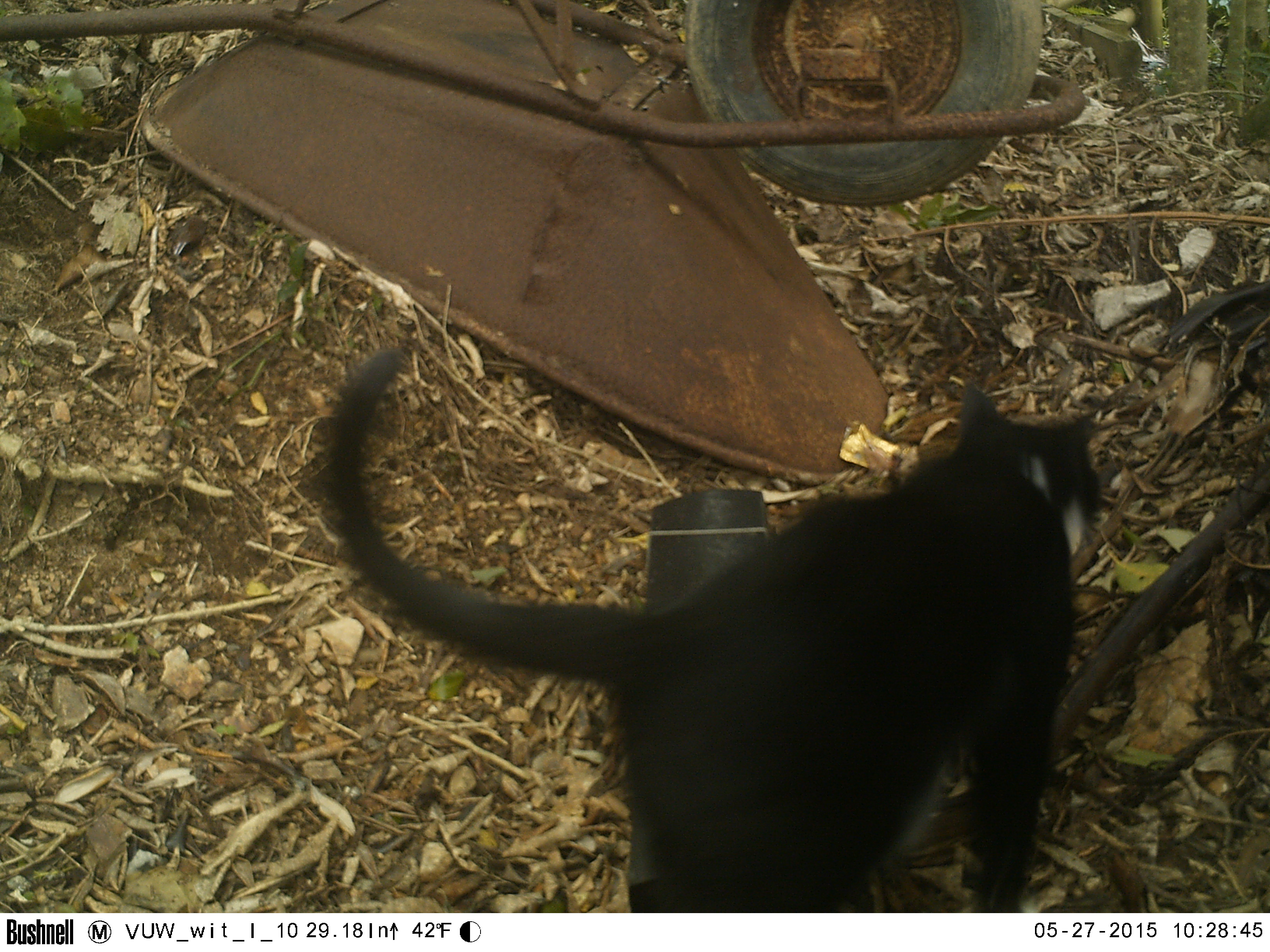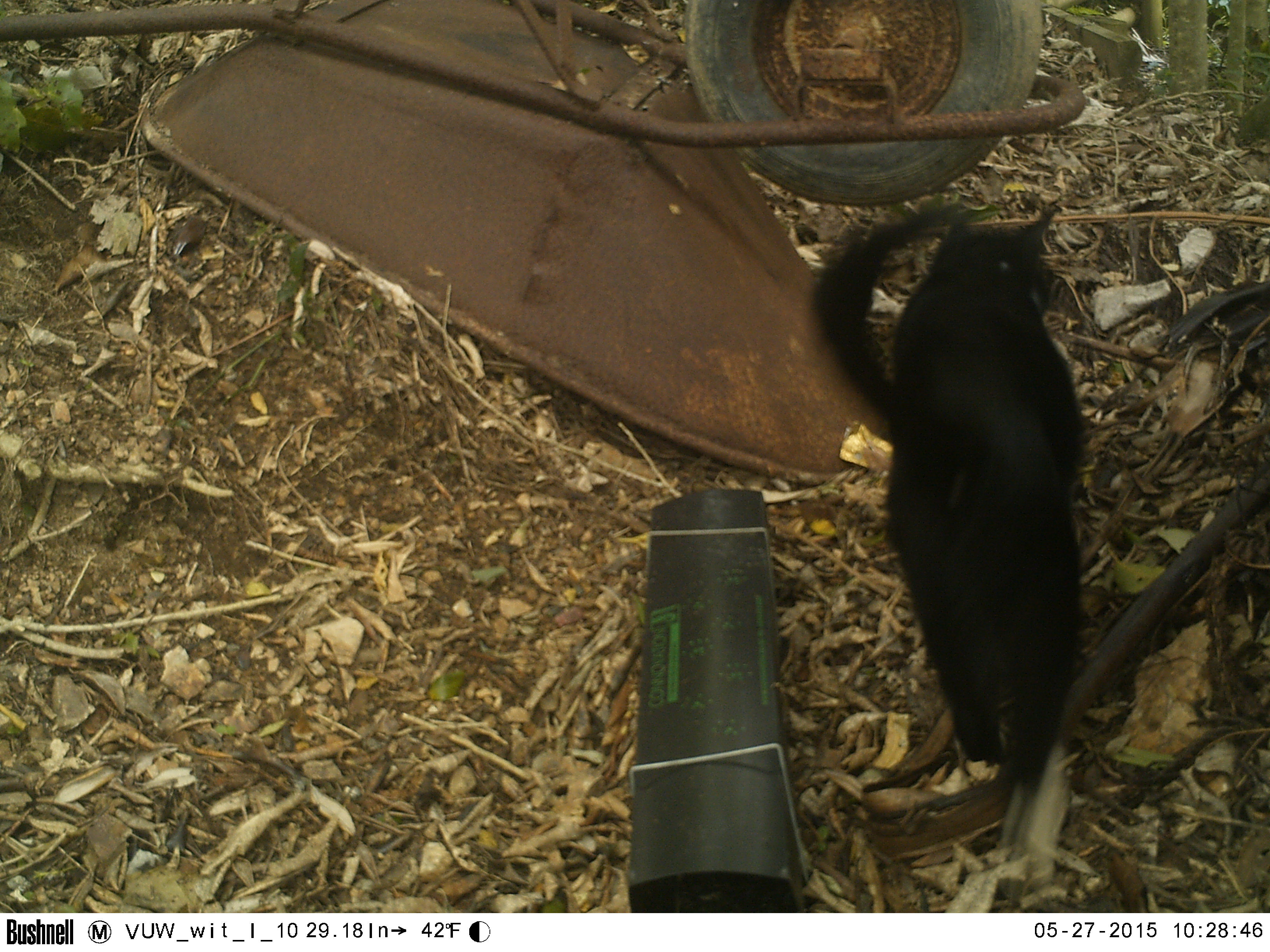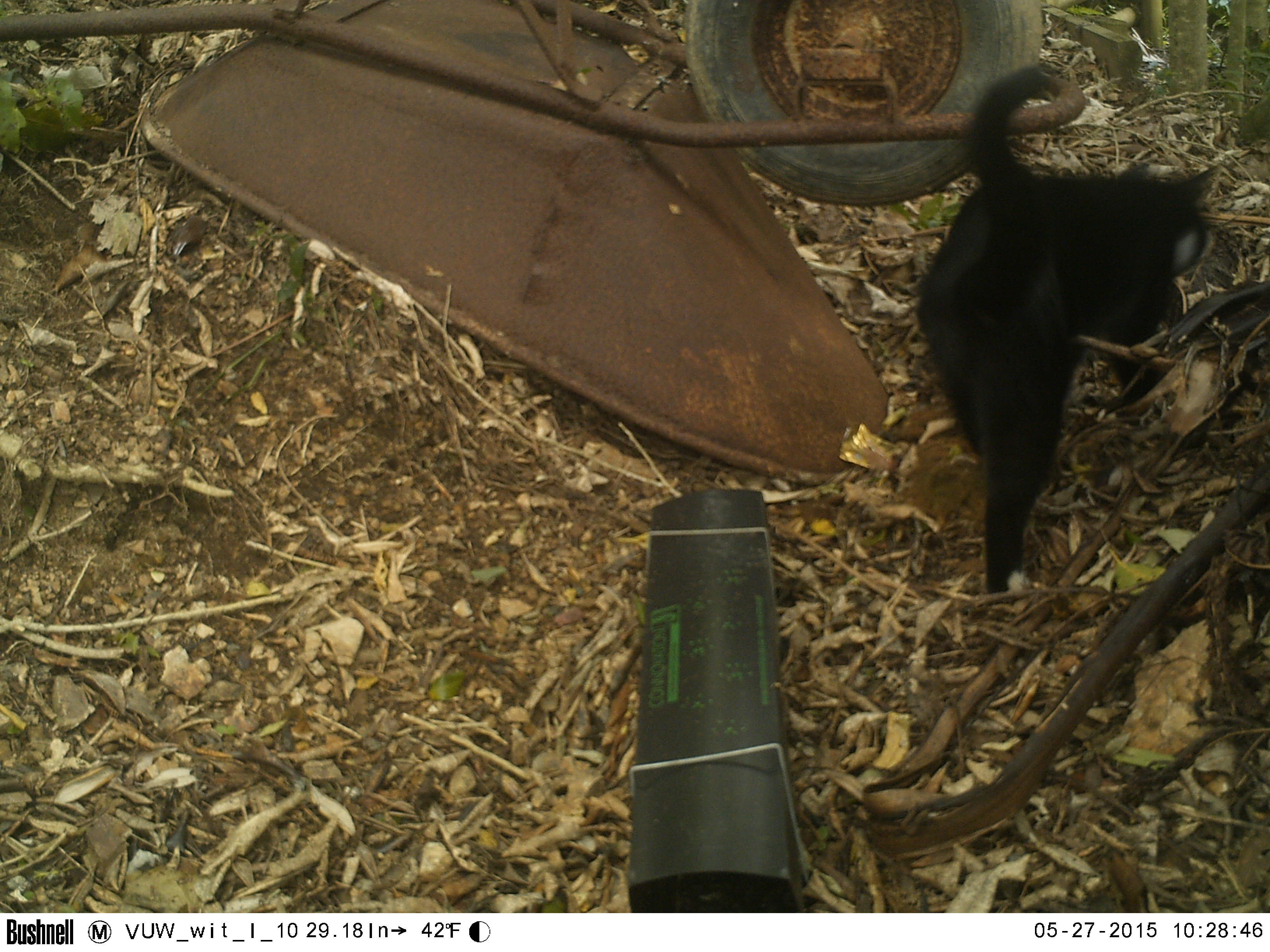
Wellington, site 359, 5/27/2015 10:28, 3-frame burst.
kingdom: Animalia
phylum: Chordata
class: Mammalia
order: Carnivora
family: Felidae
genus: Felis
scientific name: Felis catus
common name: cat